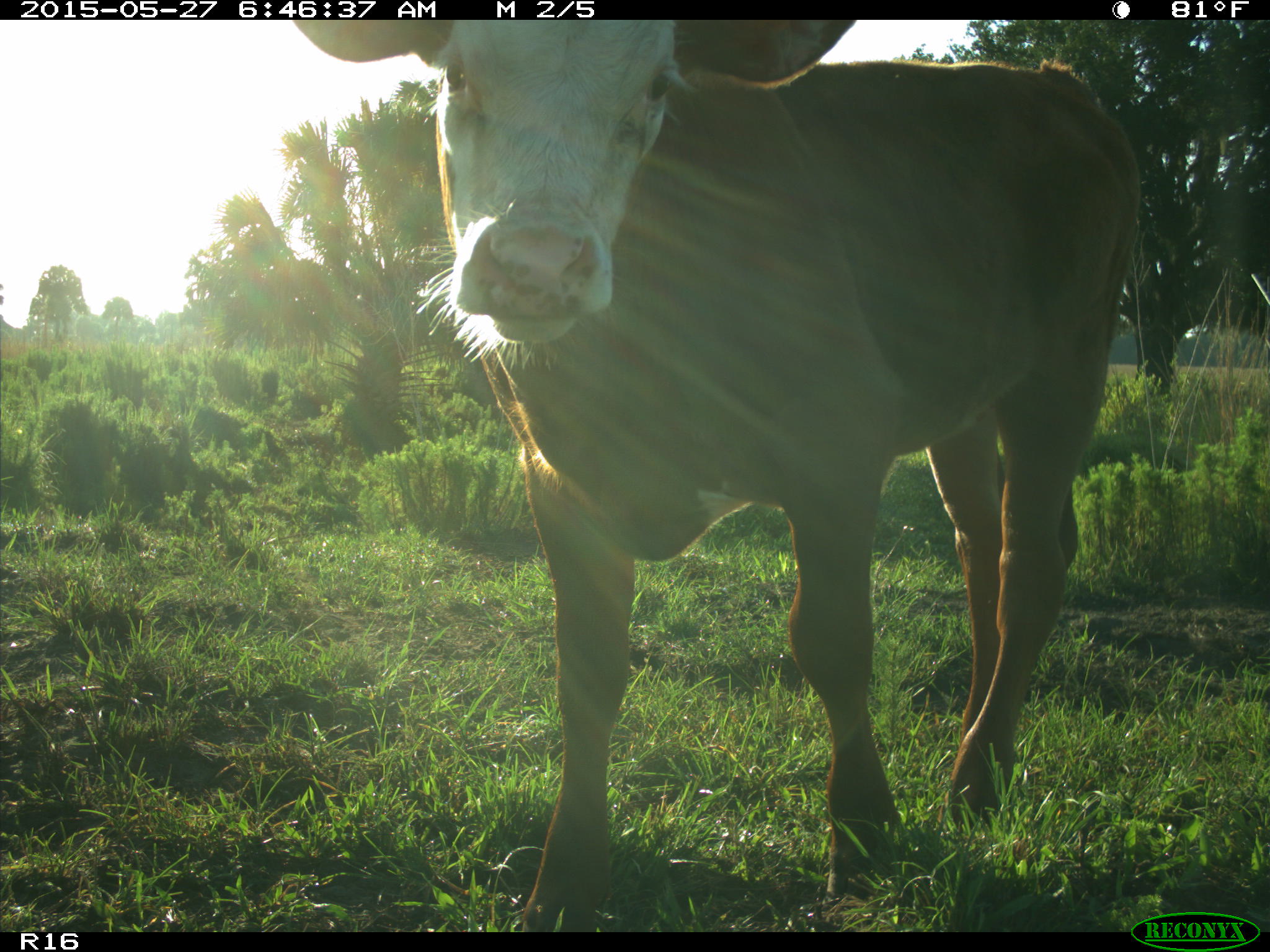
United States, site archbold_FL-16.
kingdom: Animalia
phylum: Chordata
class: Mammalia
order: Artiodactyla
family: Bovidae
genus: Bos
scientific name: Bos taurus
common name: domestic cow